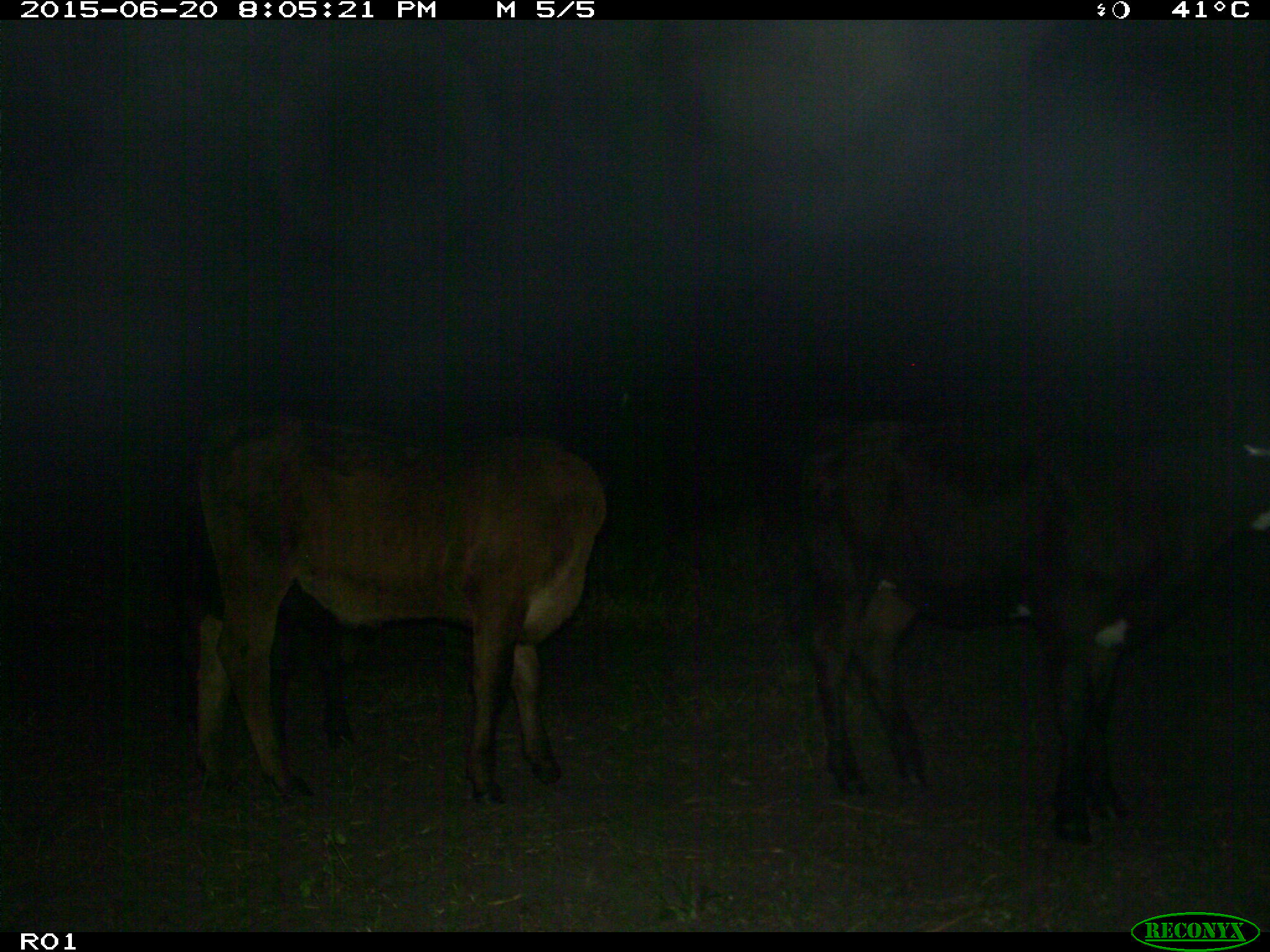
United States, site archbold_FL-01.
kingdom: Animalia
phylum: Chordata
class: Mammalia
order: Artiodactyla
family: Bovidae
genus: Bos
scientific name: Bos taurus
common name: domestic cow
Bos taurus (domestic cow).